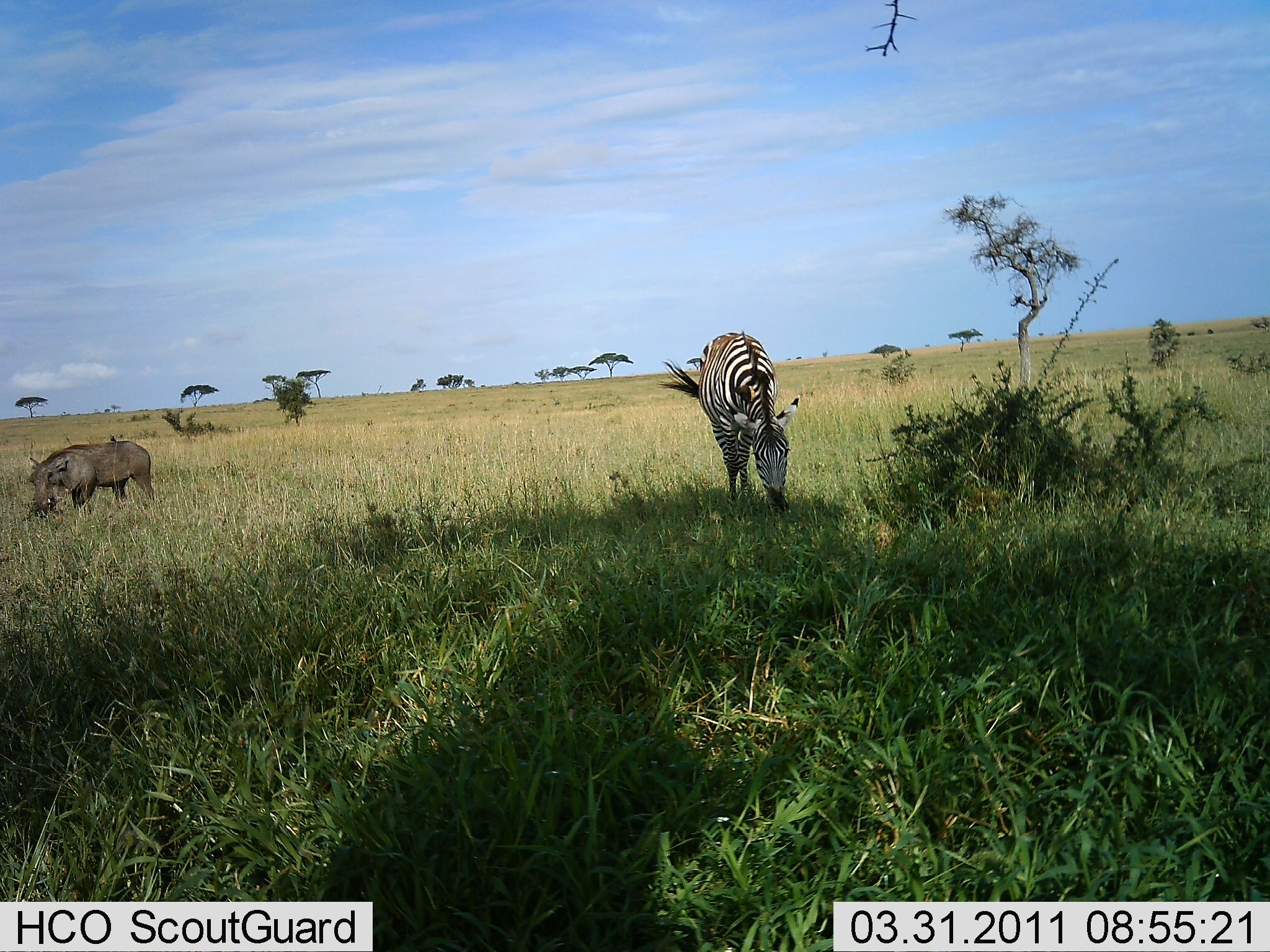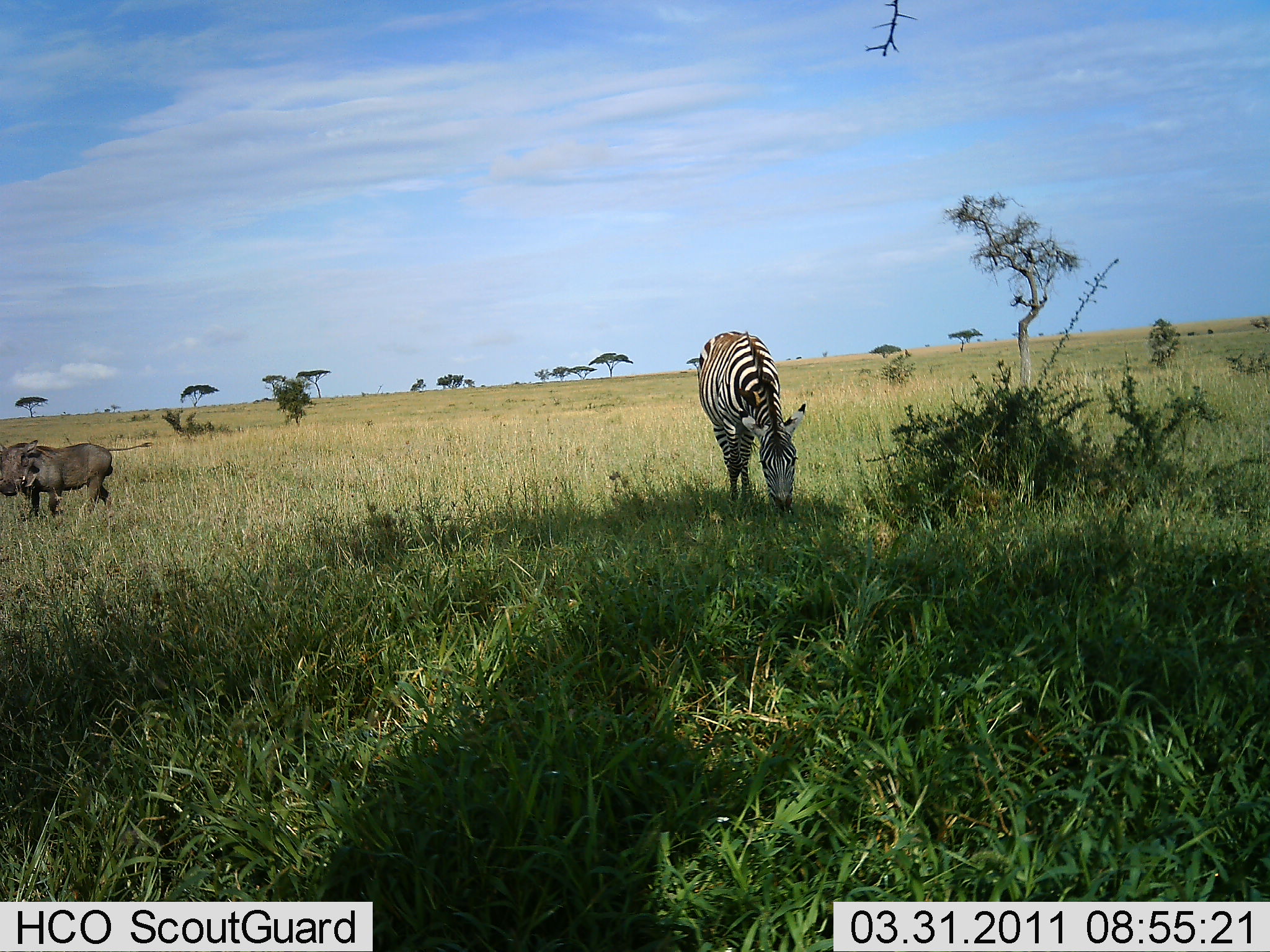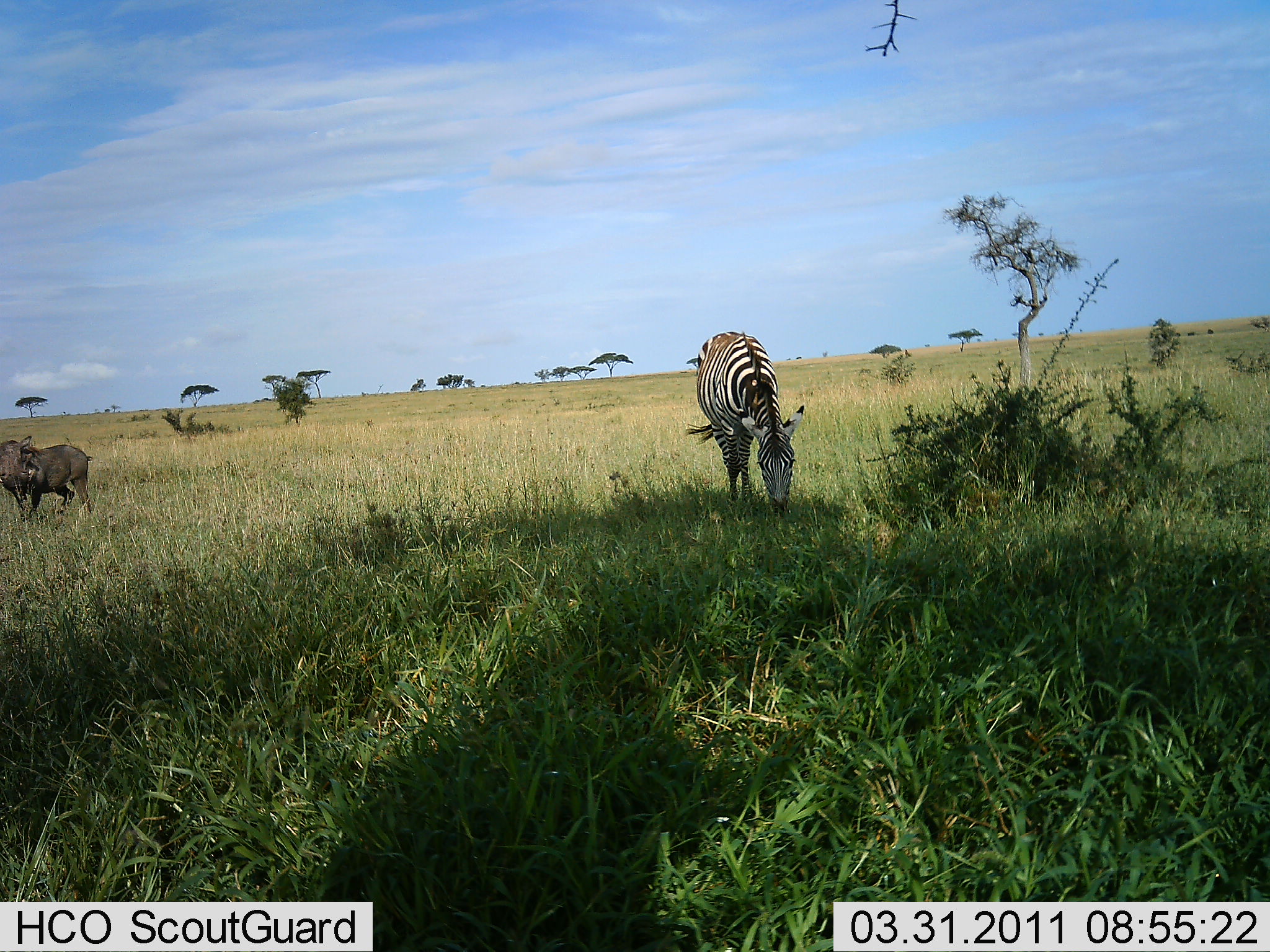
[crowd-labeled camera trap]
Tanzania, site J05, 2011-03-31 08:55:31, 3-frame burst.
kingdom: Animalia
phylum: Chordata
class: Mammalia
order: Artiodactyla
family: Suidae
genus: Phacochoerus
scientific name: Phacochoerus africanus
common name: warthog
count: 1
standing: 29%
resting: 0%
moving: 57%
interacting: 0%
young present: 0%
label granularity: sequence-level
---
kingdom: Animalia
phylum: Chordata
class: Mammalia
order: Perissodactyla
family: Equidae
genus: Equus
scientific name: Equus quagga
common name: plains zebra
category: zebra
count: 1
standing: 8%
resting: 0%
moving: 0%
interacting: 0%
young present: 0%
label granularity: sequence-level